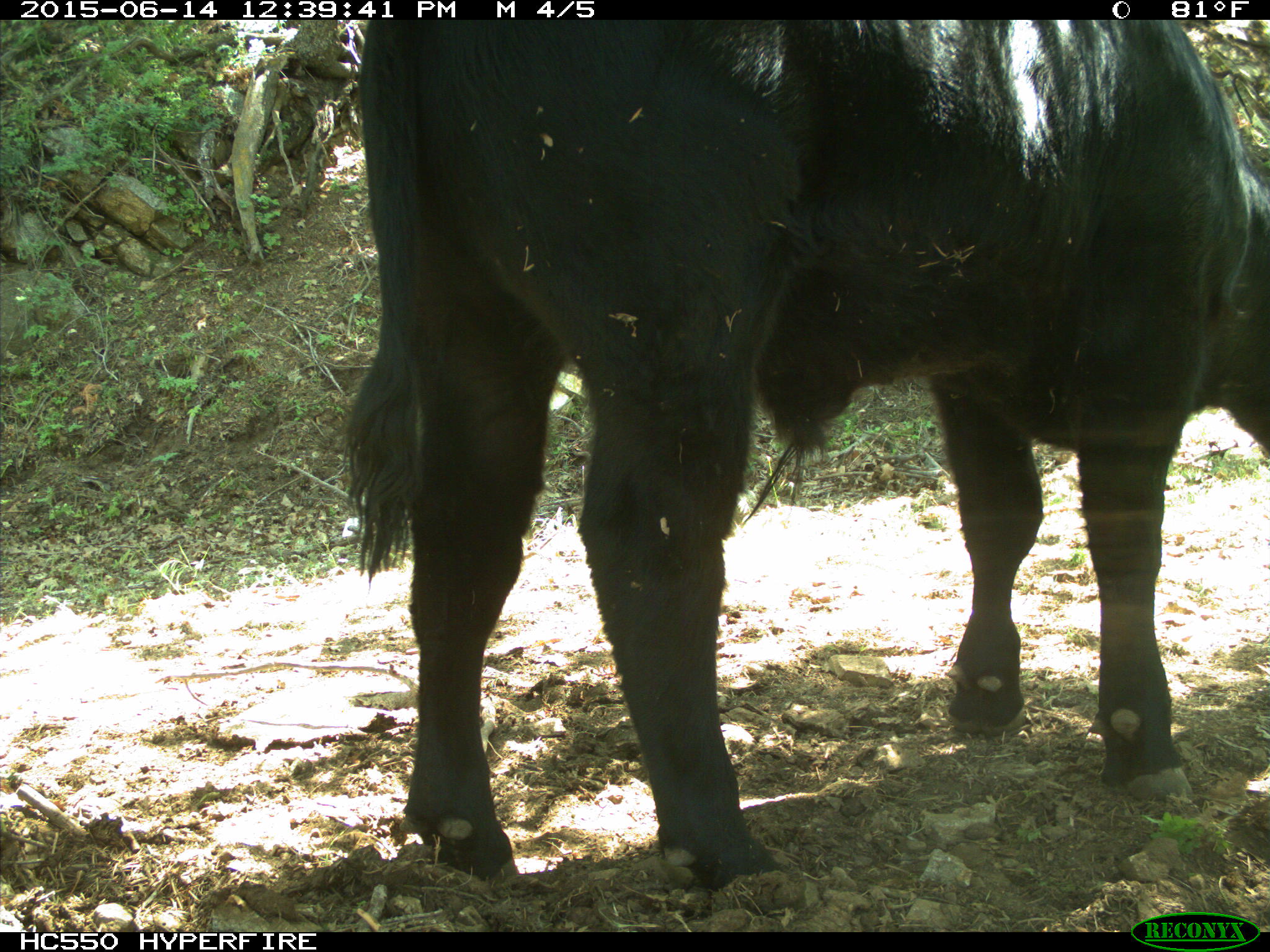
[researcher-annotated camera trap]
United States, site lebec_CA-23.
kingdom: Animalia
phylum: Chordata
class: Mammalia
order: Artiodactyla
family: Bovidae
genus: Bos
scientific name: Bos taurus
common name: domestic cow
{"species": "Bos taurus (domestic cow)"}